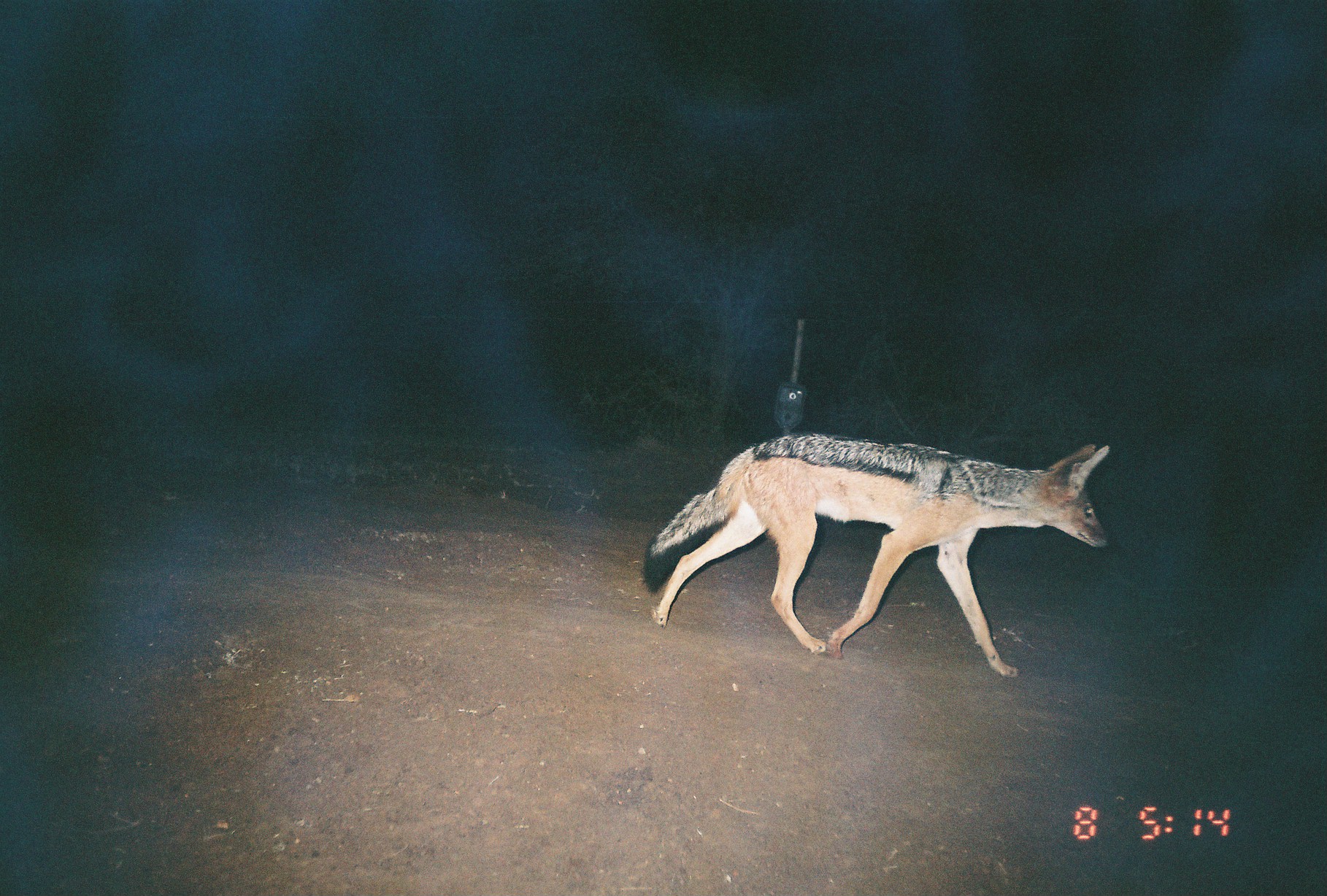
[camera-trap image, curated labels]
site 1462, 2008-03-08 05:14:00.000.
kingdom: Animalia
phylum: Chordata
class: Mammalia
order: Carnivora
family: Canidae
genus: Lupulella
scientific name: Lupulella mesomelas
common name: black-backed jackal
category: canis mesomelas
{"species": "canis mesomelas (black-backed jackal) (Lupulella mesomelas)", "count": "1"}